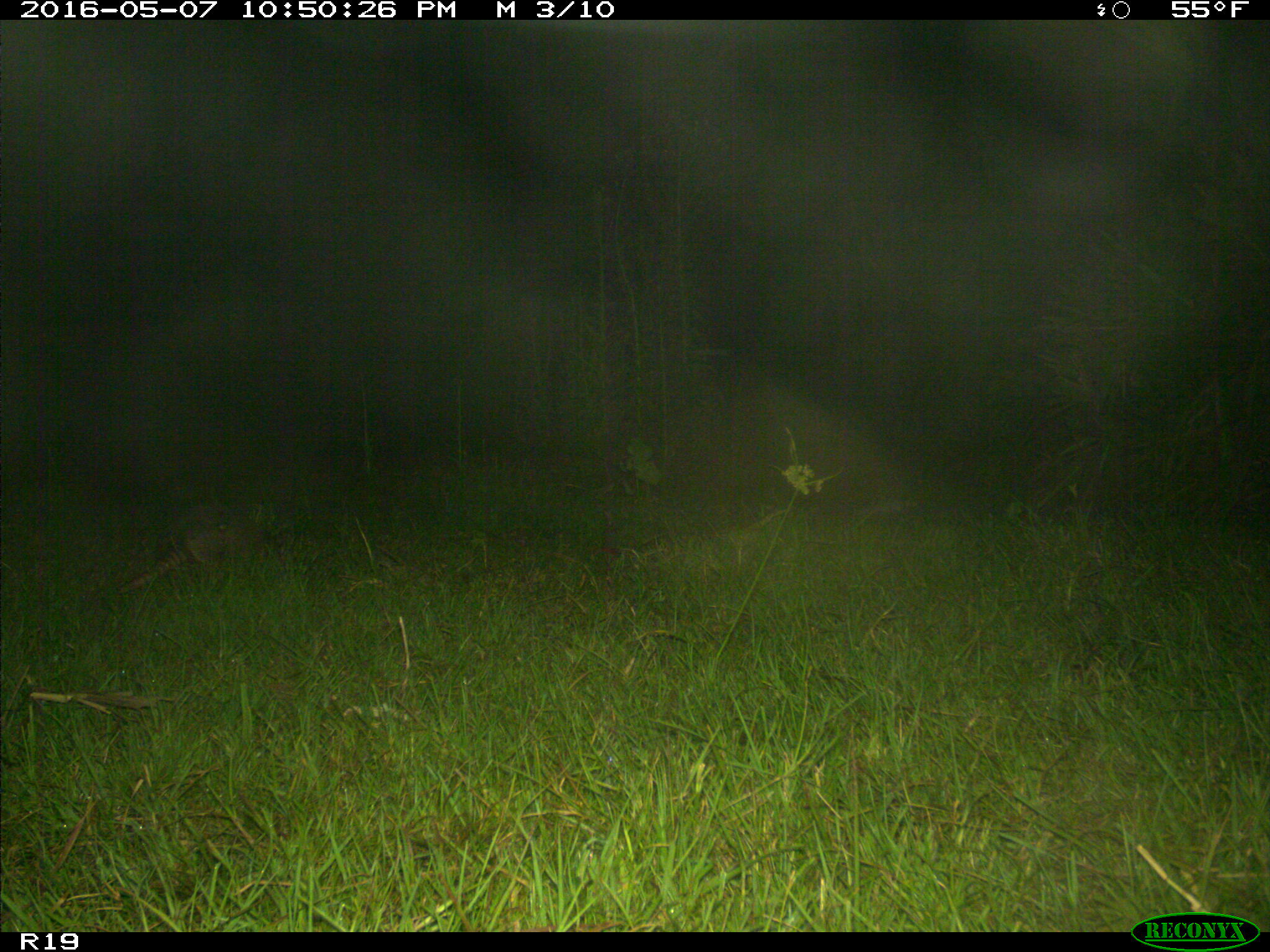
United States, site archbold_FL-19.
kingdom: Animalia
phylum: Chordata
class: Mammalia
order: Cingulata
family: Dasypodidae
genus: Dasypus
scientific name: Dasypus novemcinctus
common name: nine-banded armadillo